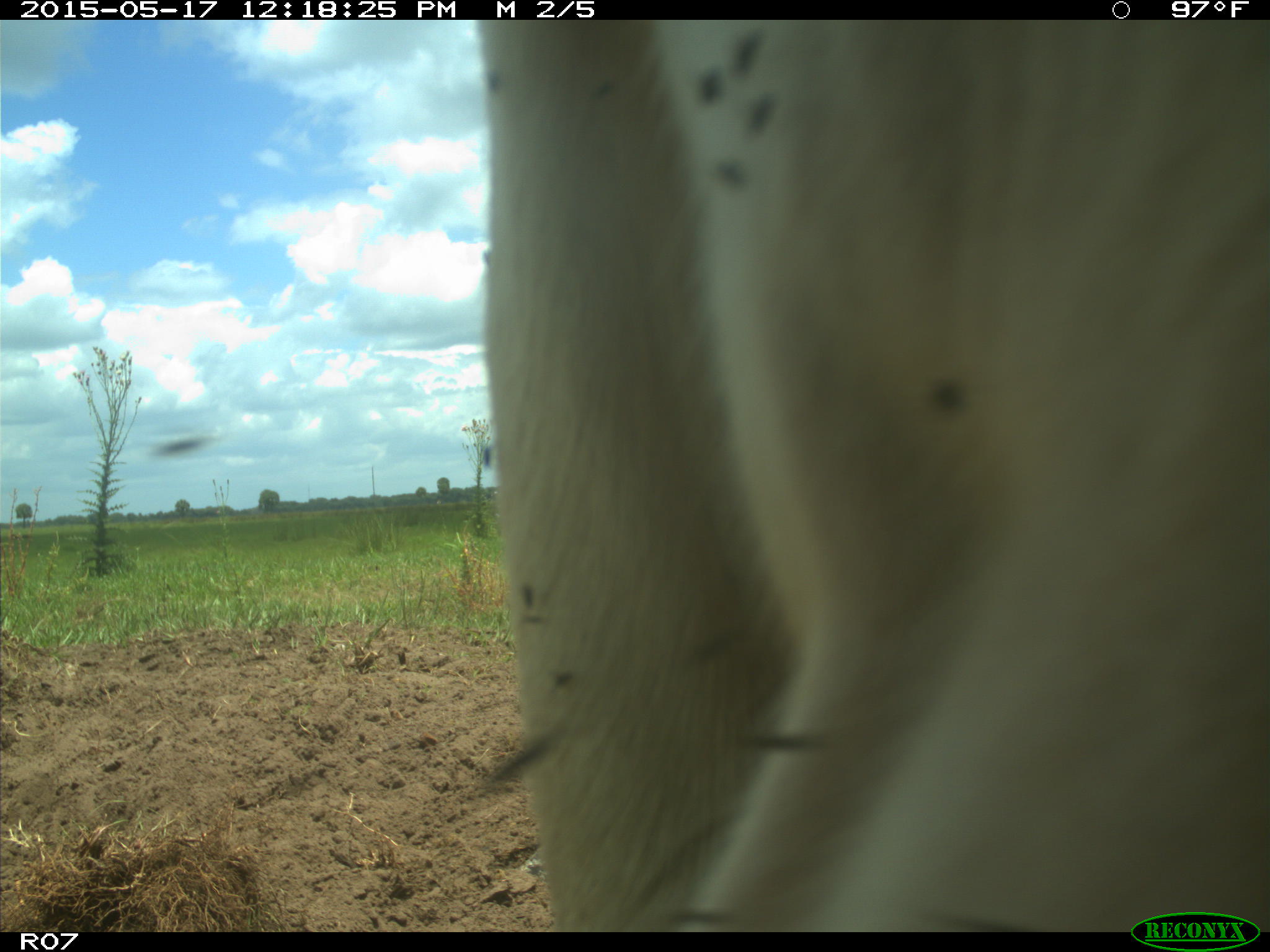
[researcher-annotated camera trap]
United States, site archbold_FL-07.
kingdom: Animalia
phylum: Chordata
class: Mammalia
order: Artiodactyla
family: Bovidae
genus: Bos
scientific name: Bos taurus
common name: domestic cow